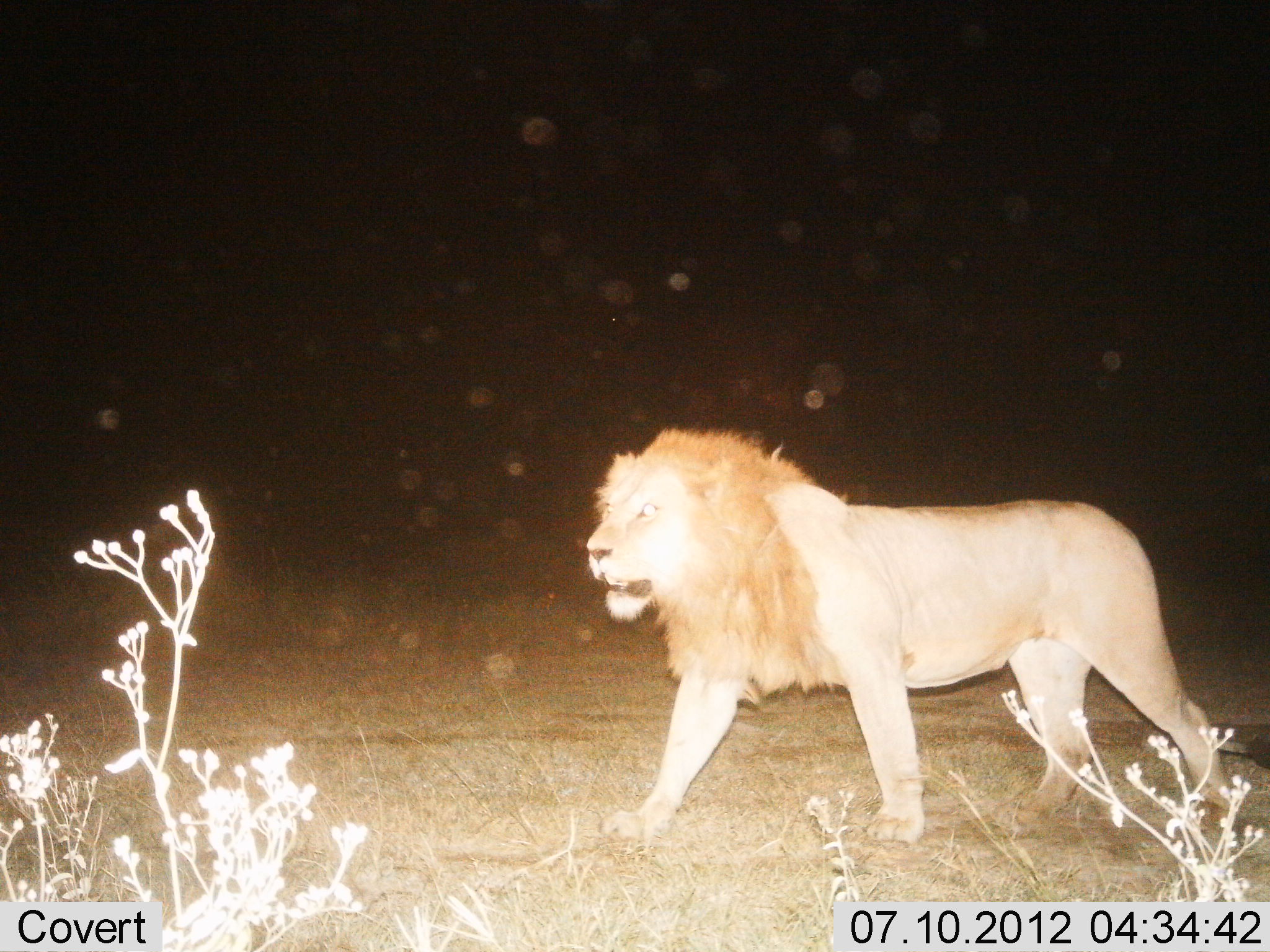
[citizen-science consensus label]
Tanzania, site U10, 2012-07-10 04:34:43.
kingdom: Animalia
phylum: Chordata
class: Mammalia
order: Carnivora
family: Felidae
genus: Panthera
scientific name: Panthera leo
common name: lion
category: lionmale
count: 1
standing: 20%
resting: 0%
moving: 90%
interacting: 0%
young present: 0%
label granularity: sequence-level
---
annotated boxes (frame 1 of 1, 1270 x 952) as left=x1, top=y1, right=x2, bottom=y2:
animal: left=586, top=431, right=1270, bottom=848